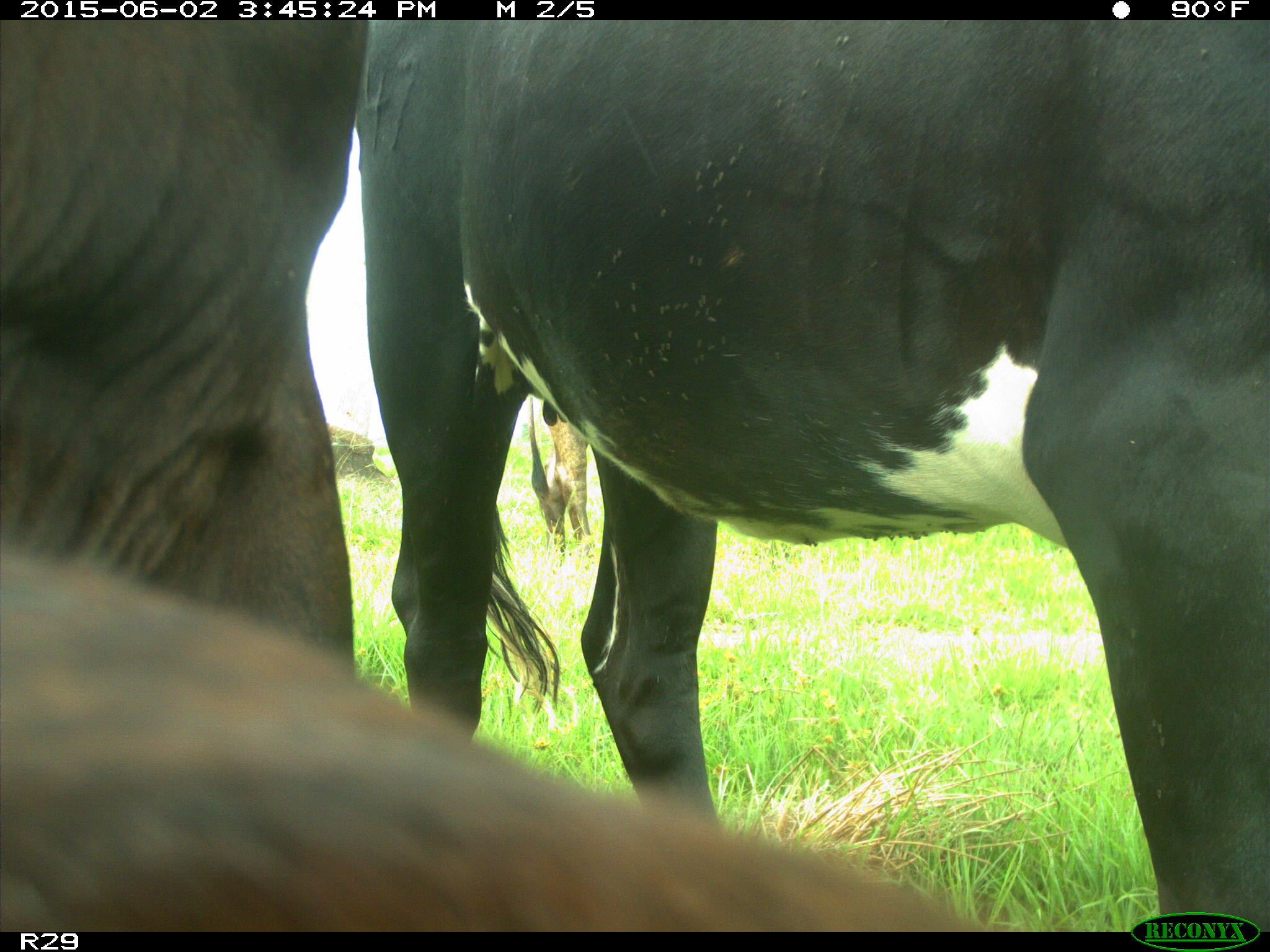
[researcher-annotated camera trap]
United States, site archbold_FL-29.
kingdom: Animalia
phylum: Chordata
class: Mammalia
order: Artiodactyla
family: Bovidae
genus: Bos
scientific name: Bos taurus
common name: domestic cow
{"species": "Bos taurus (domestic cow)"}